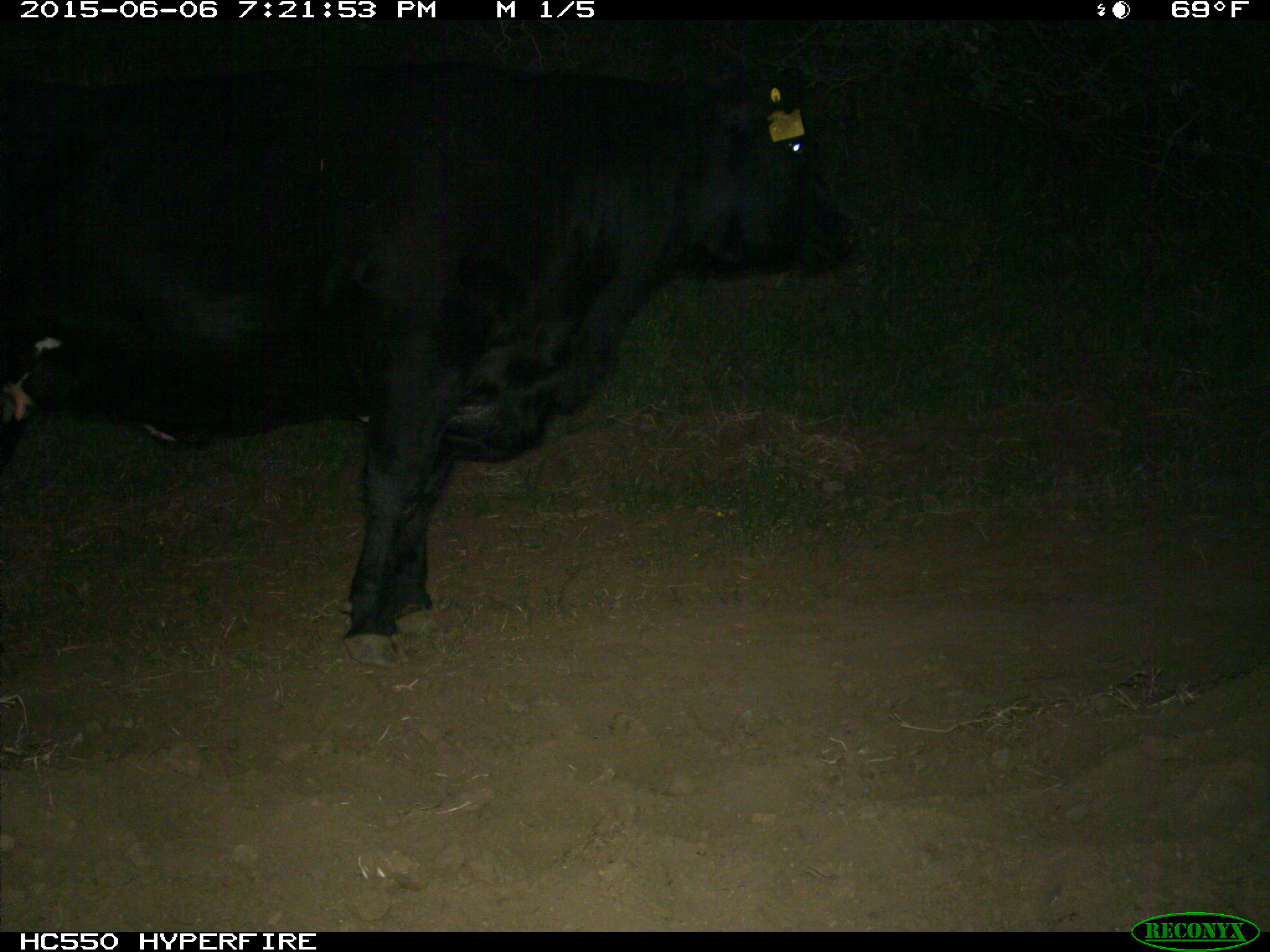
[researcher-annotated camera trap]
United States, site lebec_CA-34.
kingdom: Animalia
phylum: Chordata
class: Mammalia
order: Artiodactyla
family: Bovidae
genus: Bos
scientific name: Bos taurus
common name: domestic cow